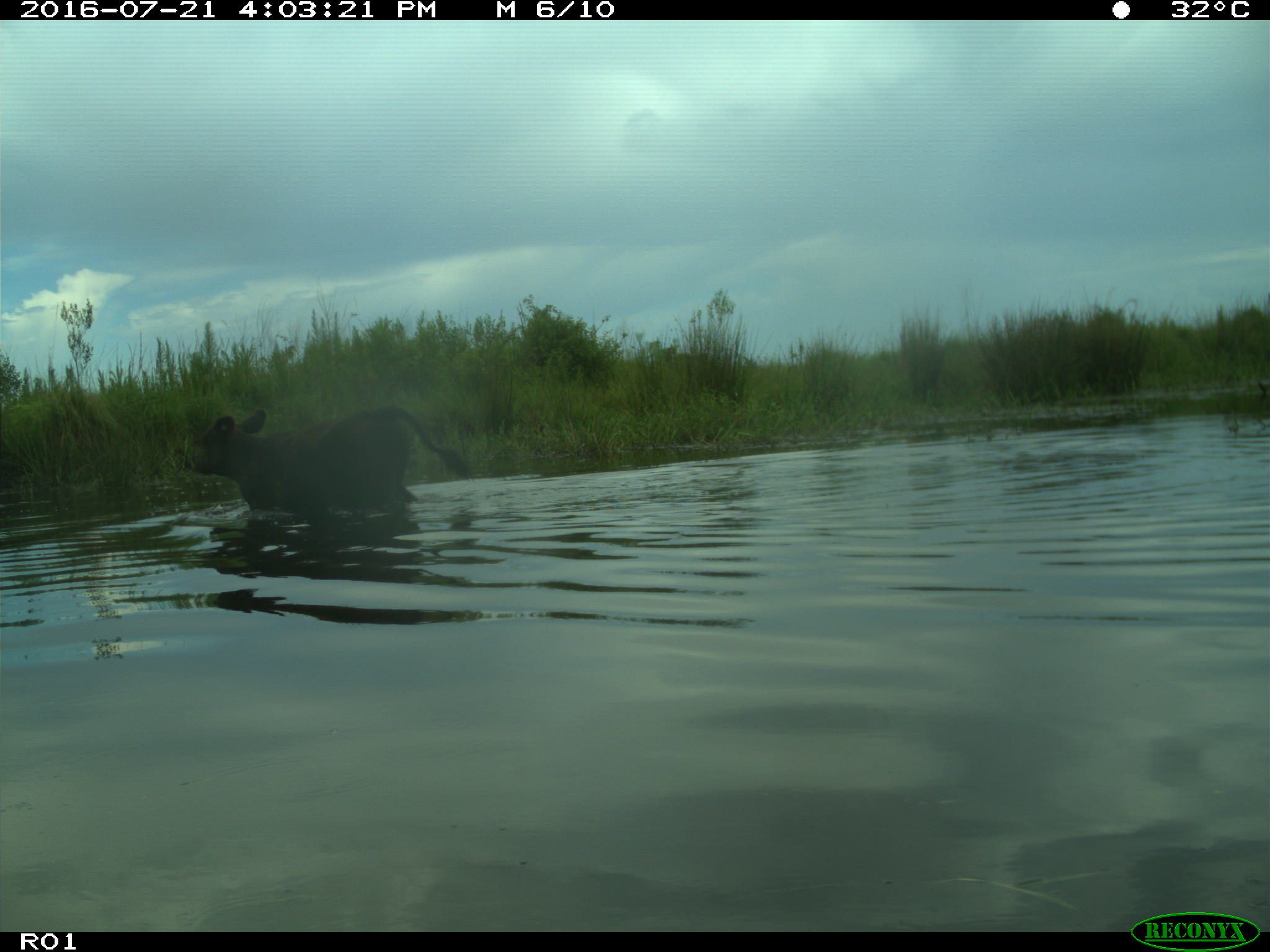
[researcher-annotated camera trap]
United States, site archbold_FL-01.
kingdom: Animalia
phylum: Chordata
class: Mammalia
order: Artiodactyla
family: Bovidae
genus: Bos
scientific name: Bos taurus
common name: domestic cow